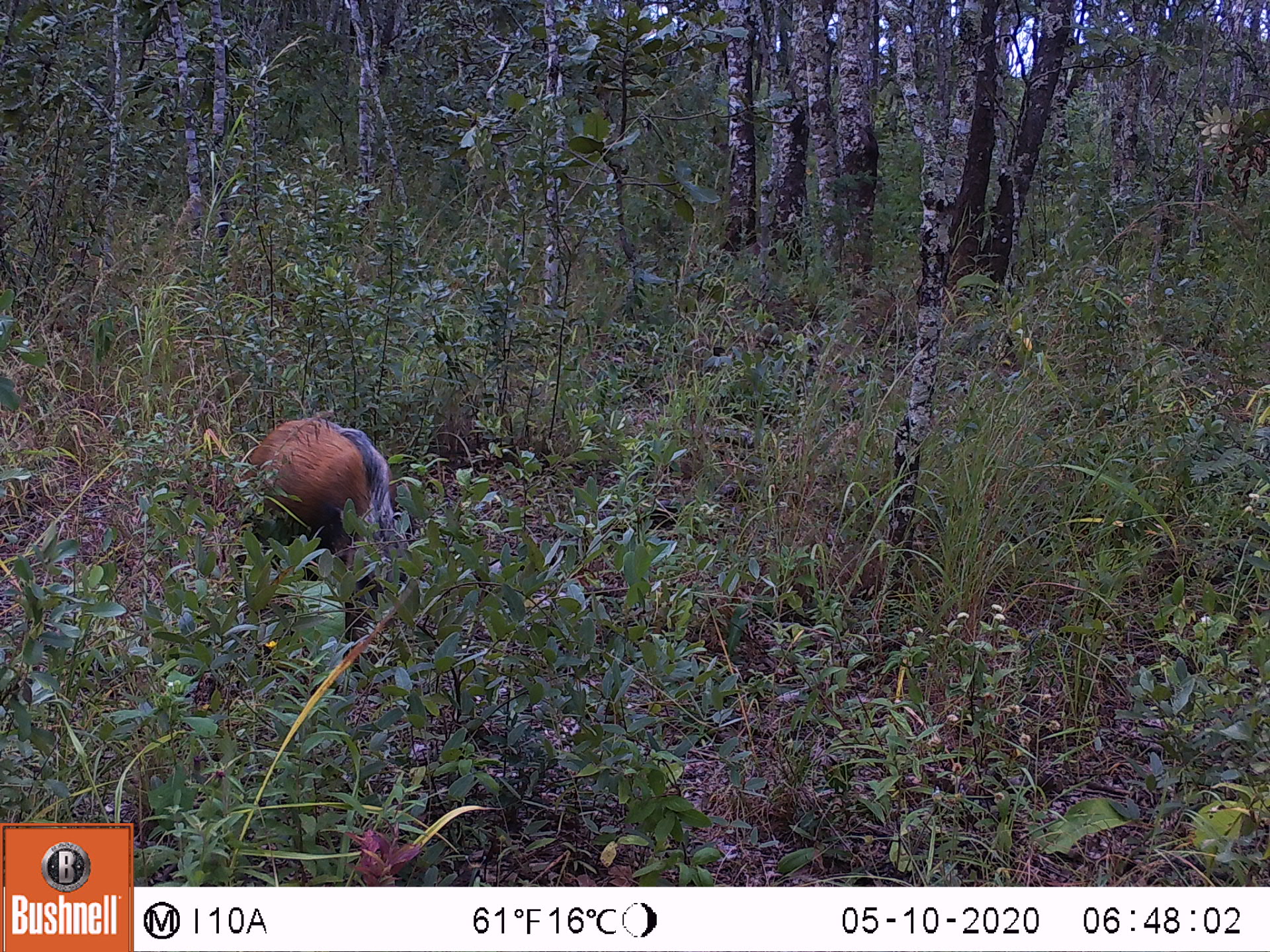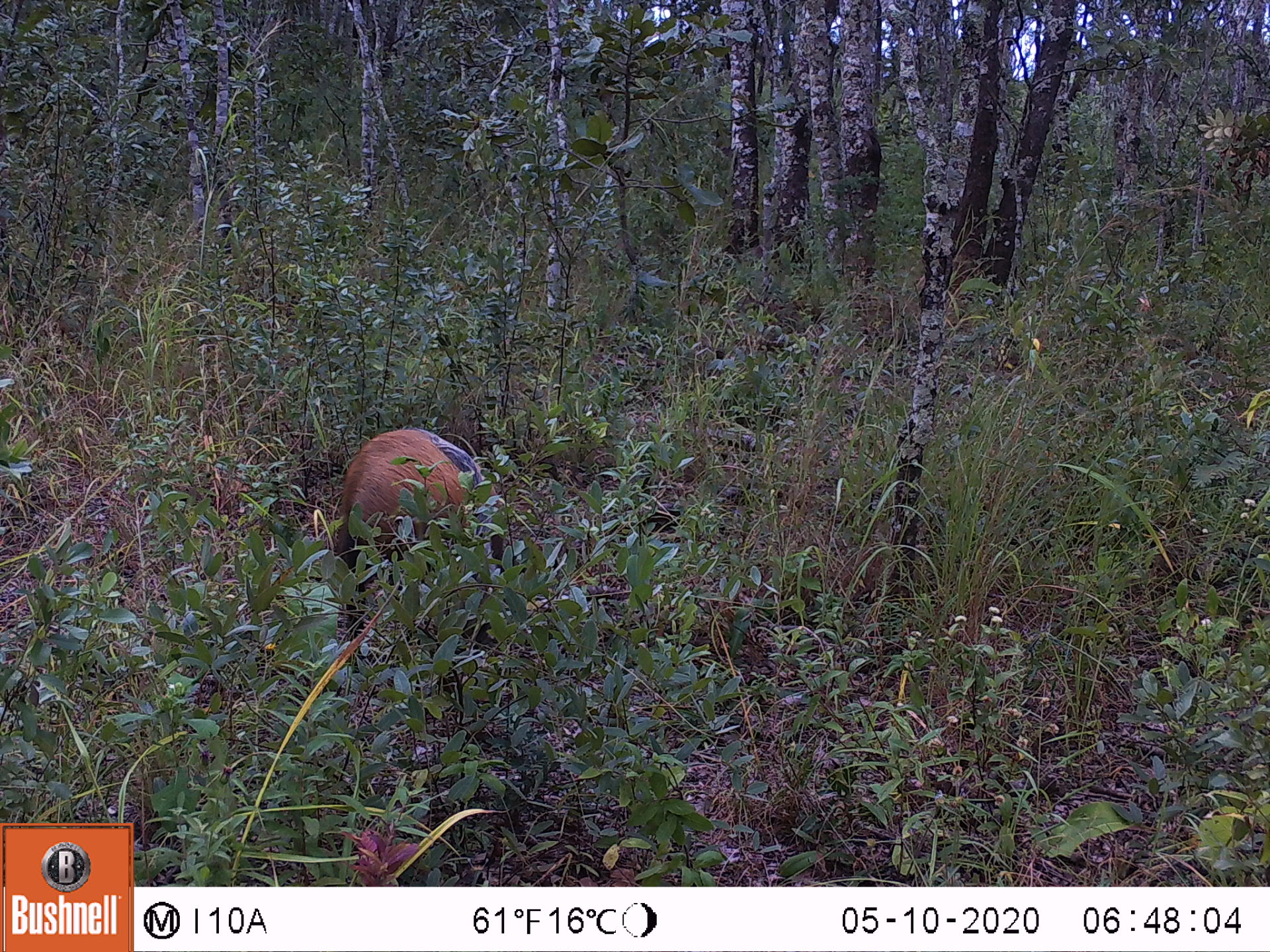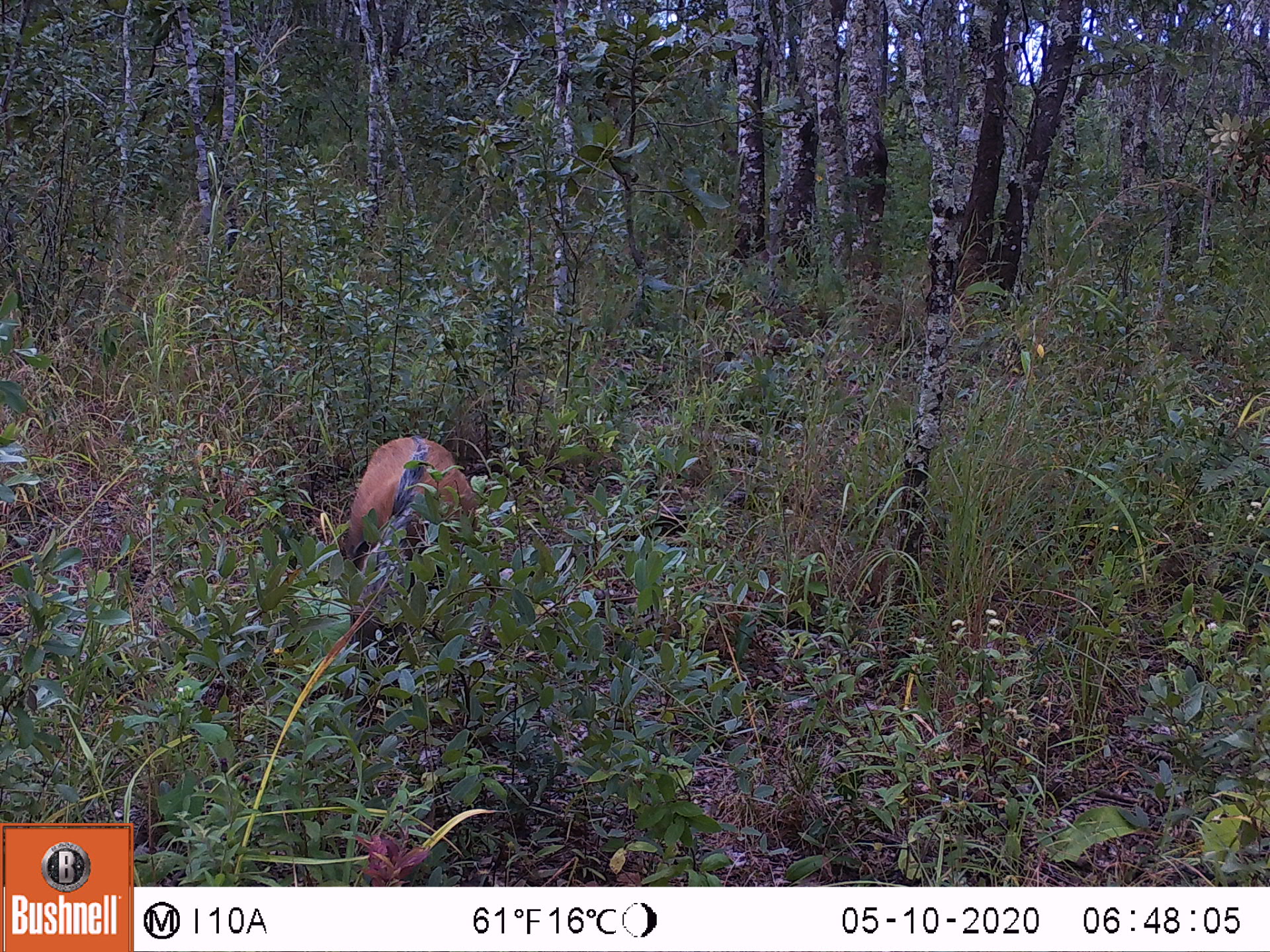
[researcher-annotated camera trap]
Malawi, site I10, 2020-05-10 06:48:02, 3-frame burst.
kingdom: Animalia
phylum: Chordata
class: Mammalia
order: Artiodactyla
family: Suidae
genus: Potamochoerus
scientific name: Potamochoerus larvatus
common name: bushpig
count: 1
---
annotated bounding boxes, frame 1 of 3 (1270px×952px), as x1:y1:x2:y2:
bushpig: 228:404:421:650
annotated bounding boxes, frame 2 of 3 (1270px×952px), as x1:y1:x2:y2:
bushpig: 328:421:515:652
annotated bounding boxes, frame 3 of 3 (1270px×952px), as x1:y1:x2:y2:
bushpig: 311:425:494:607